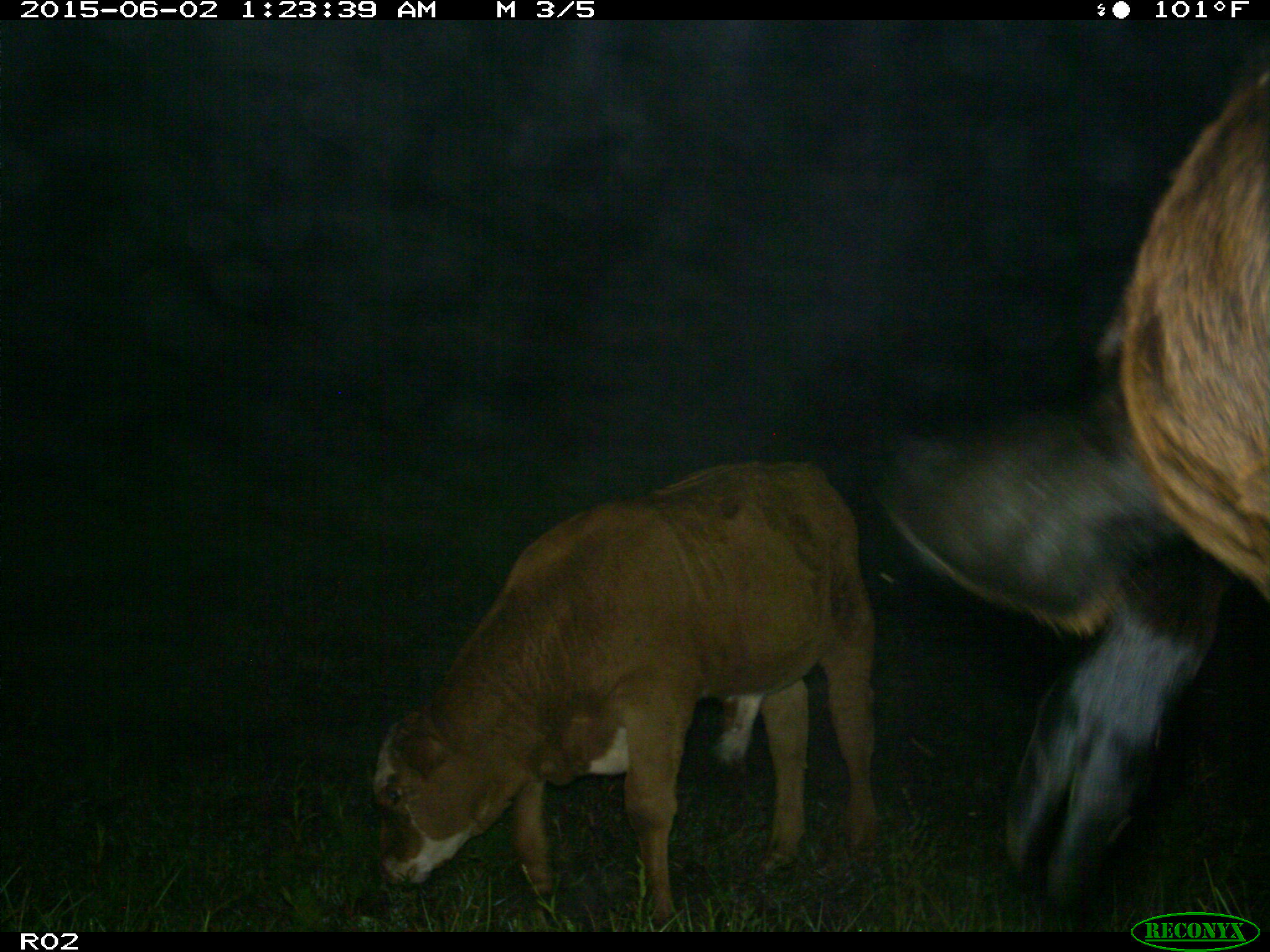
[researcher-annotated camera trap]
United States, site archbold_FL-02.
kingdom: Animalia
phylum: Chordata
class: Mammalia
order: Artiodactyla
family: Bovidae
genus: Bos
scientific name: Bos taurus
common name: domestic cow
Bos taurus (domestic cow).